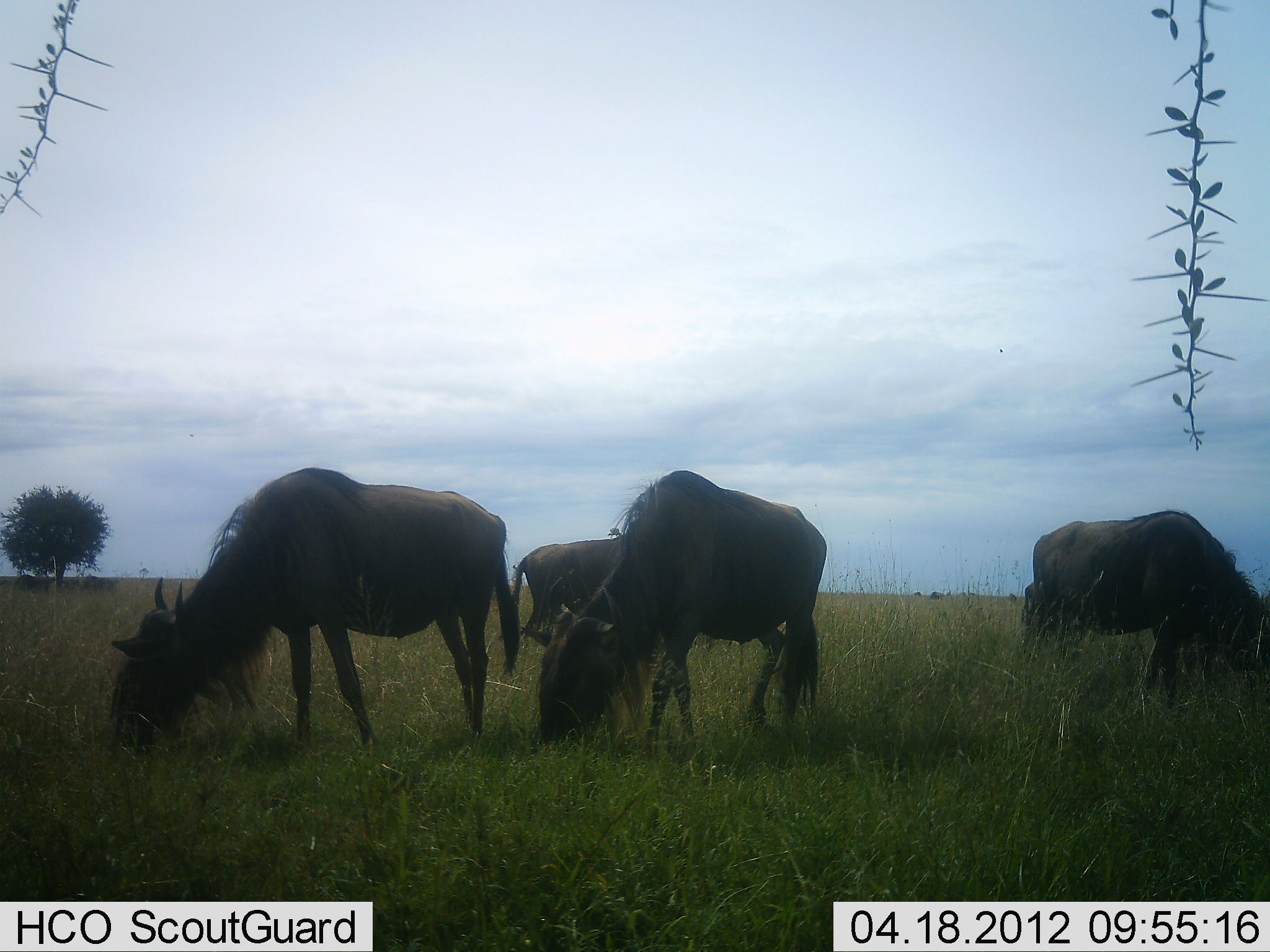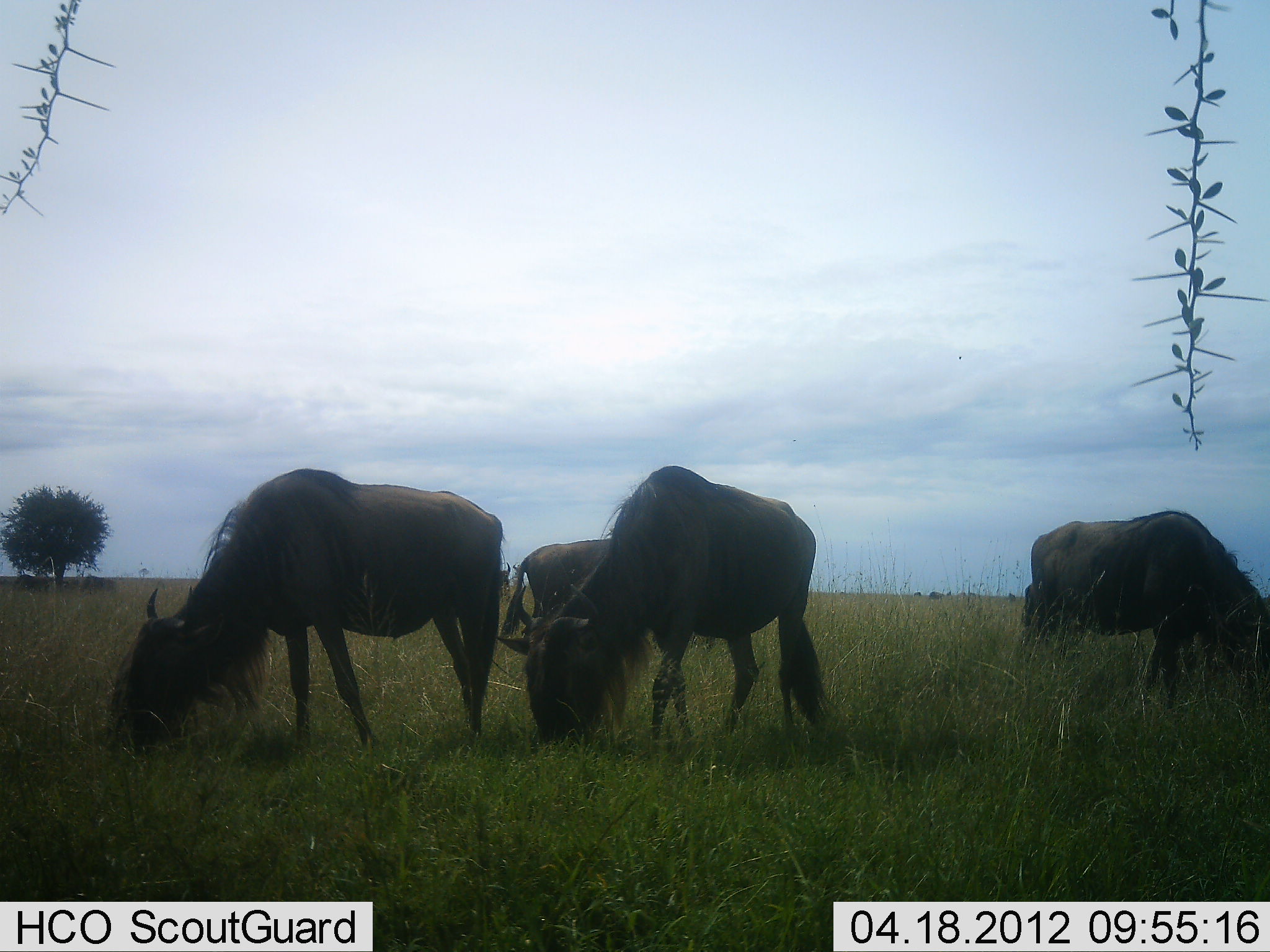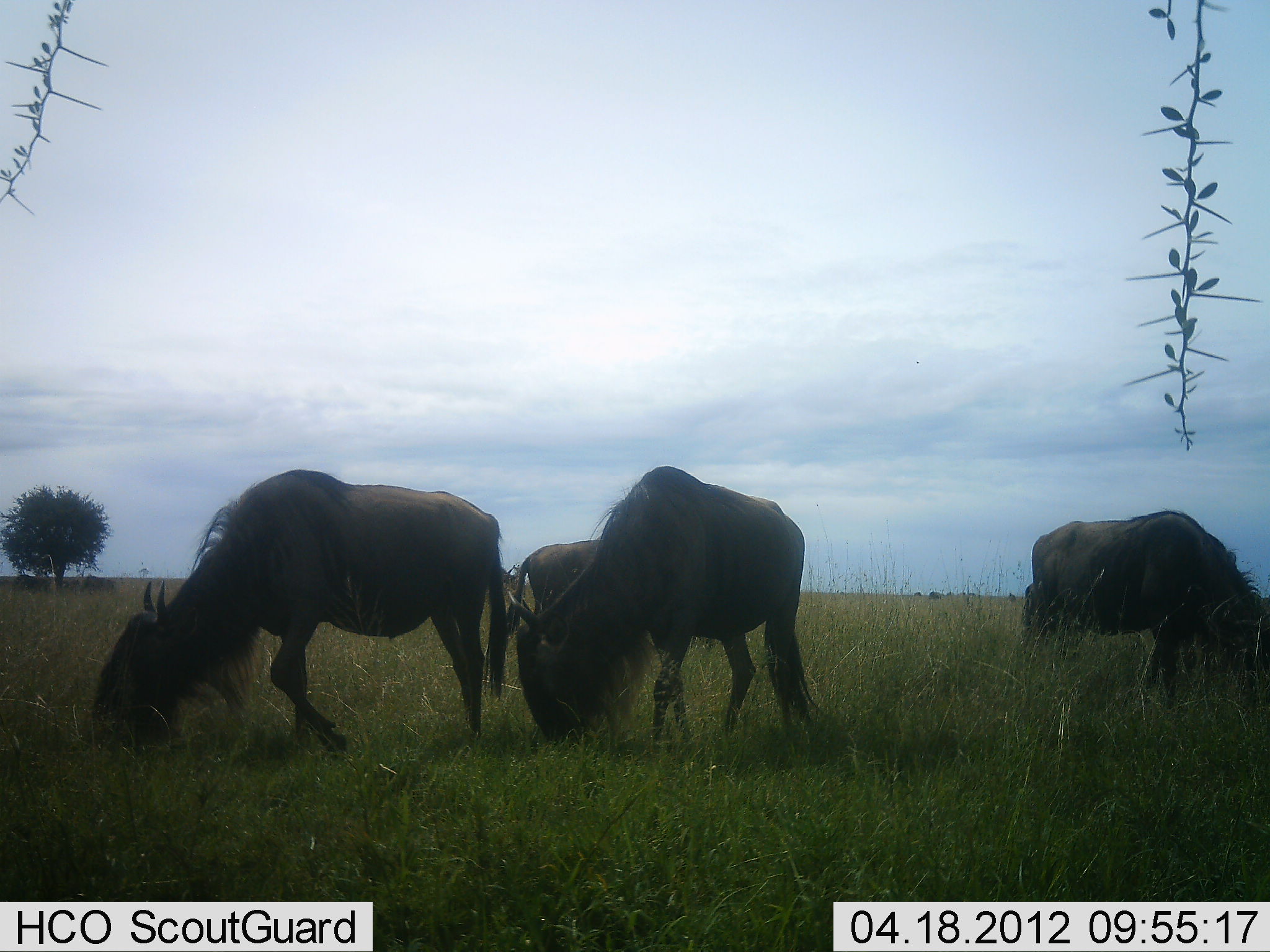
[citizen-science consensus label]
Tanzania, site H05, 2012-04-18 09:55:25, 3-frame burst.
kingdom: Animalia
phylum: Chordata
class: Mammalia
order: Artiodactyla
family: Bovidae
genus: Connochaetes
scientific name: Connochaetes taurinus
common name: blue wildebeest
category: wildebeest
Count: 4.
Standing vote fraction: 29%.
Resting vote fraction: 0%.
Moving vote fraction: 0%.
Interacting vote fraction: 0%.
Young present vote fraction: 0%.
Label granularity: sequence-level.